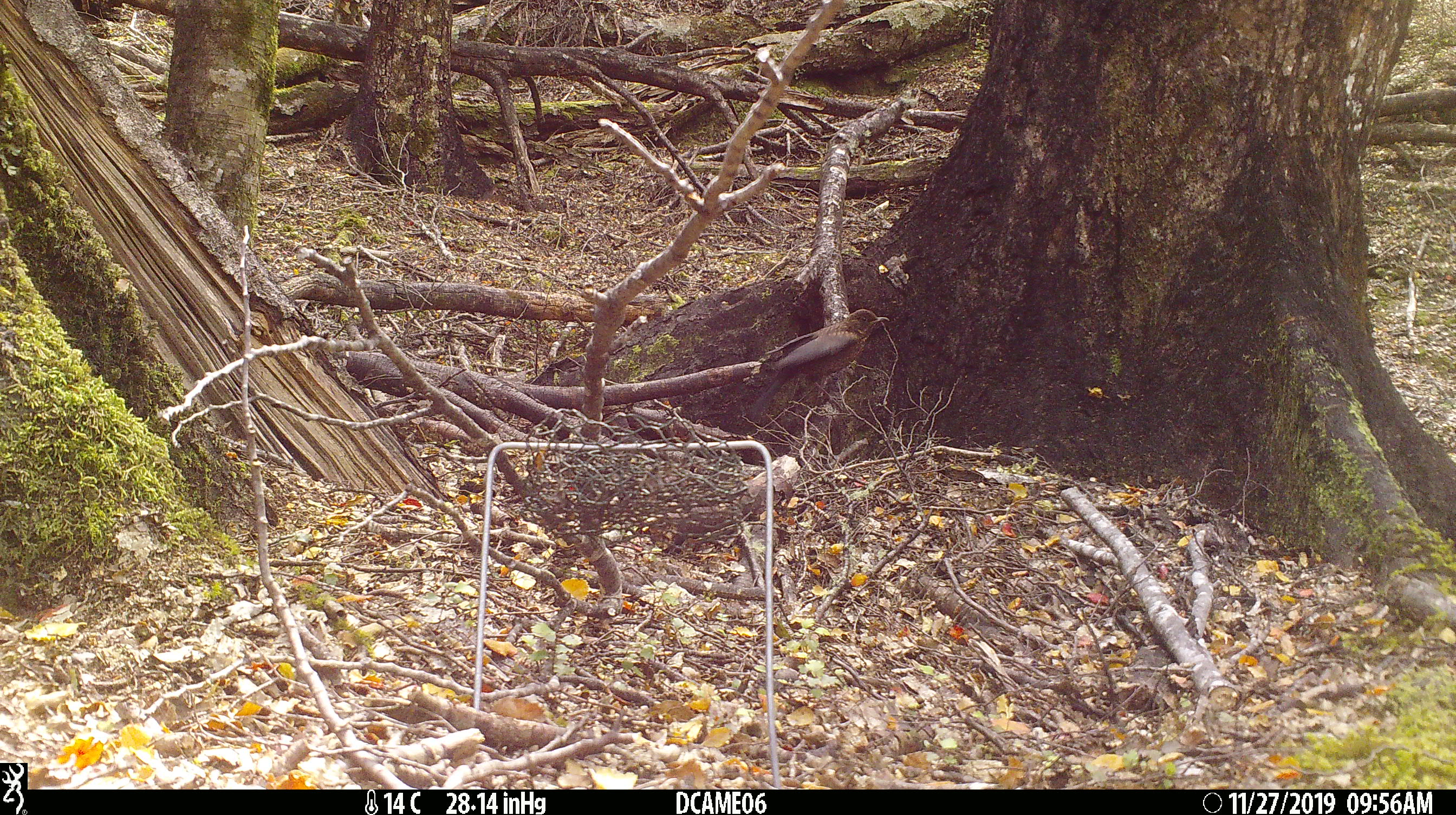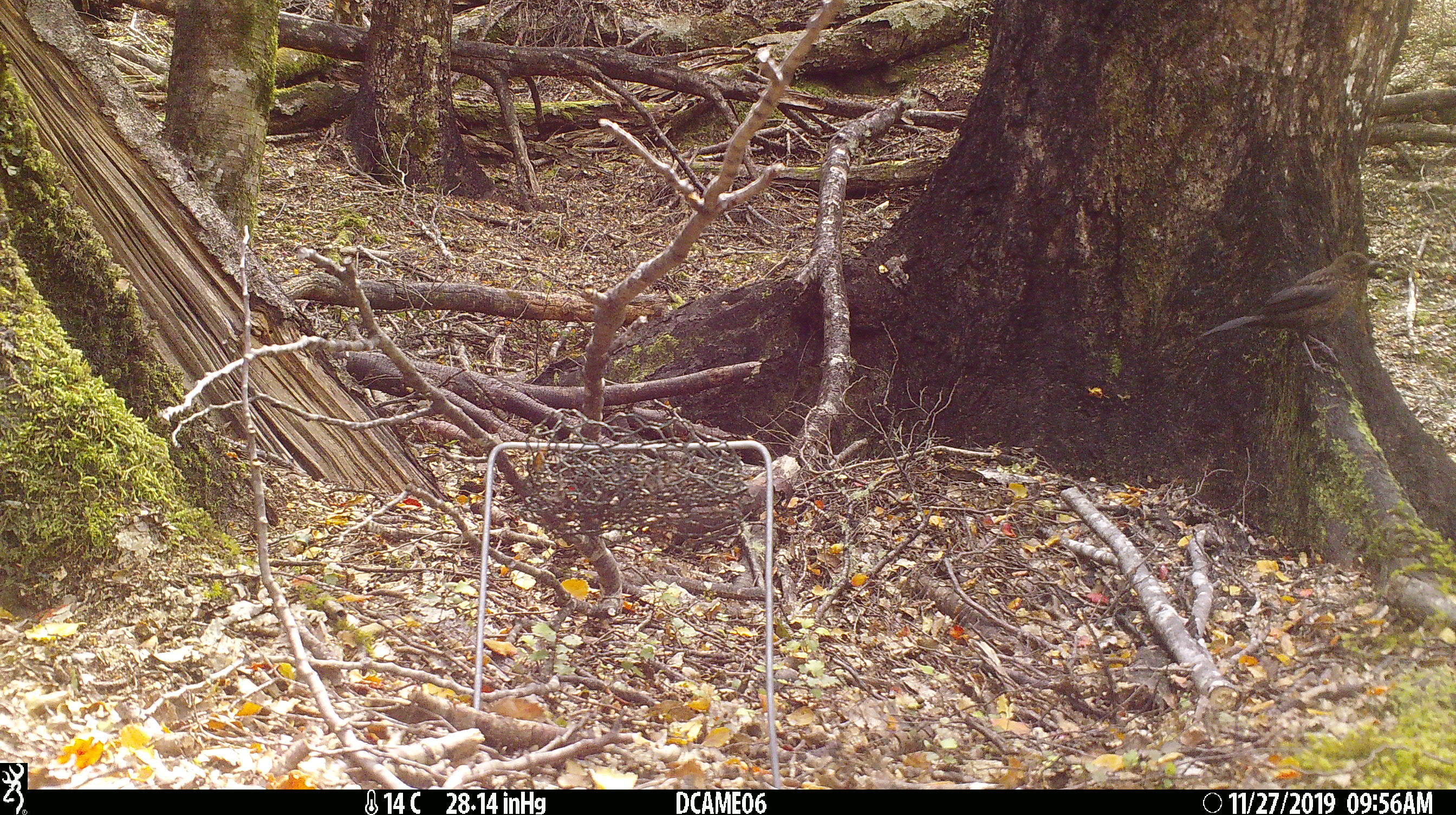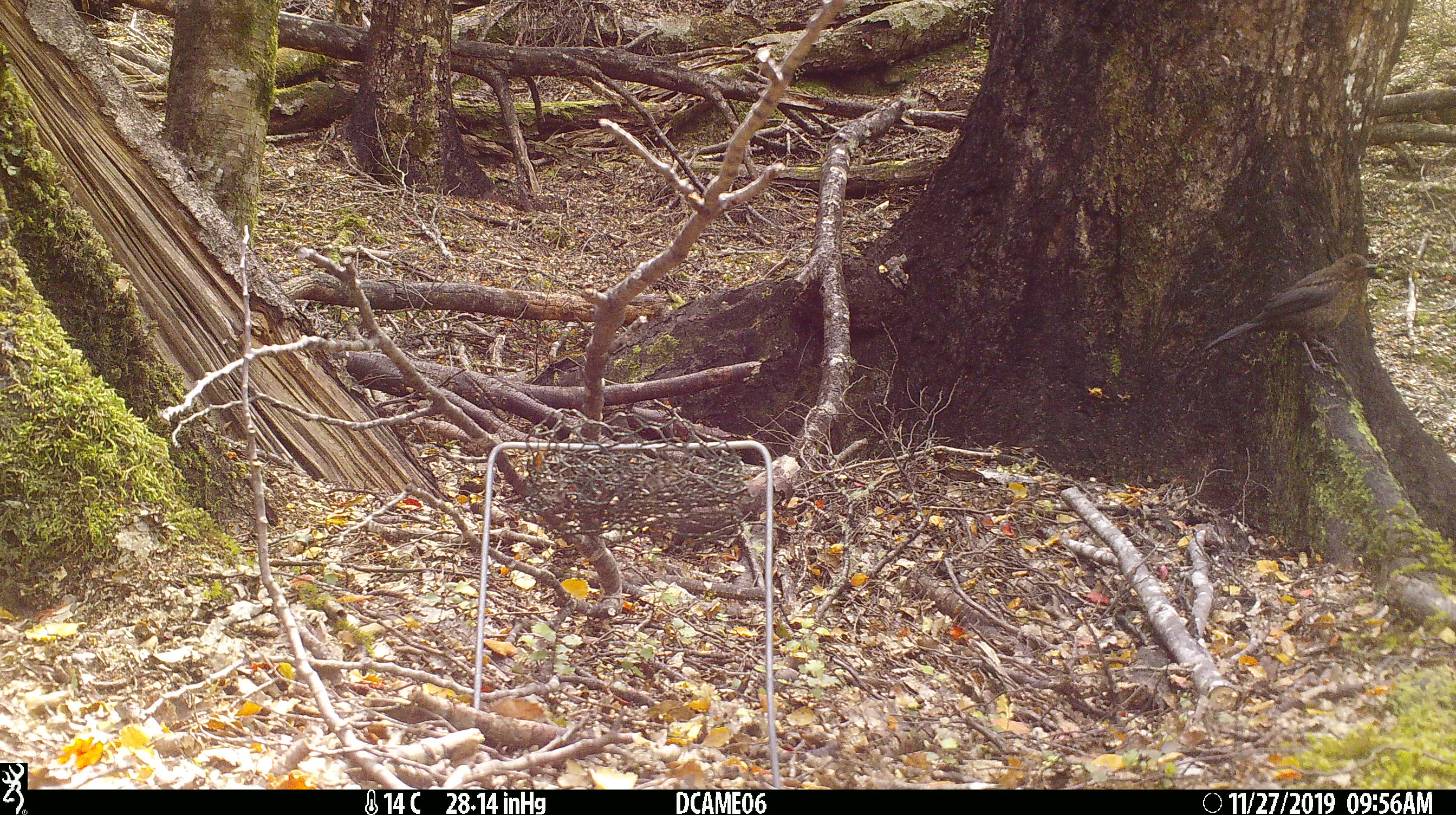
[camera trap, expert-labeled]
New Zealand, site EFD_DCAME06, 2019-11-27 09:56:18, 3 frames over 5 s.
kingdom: Animalia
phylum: Chordata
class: Aves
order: Passeriformes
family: Turdidae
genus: Turdus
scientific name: Turdus merula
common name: eurasian blackbird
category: blackbird